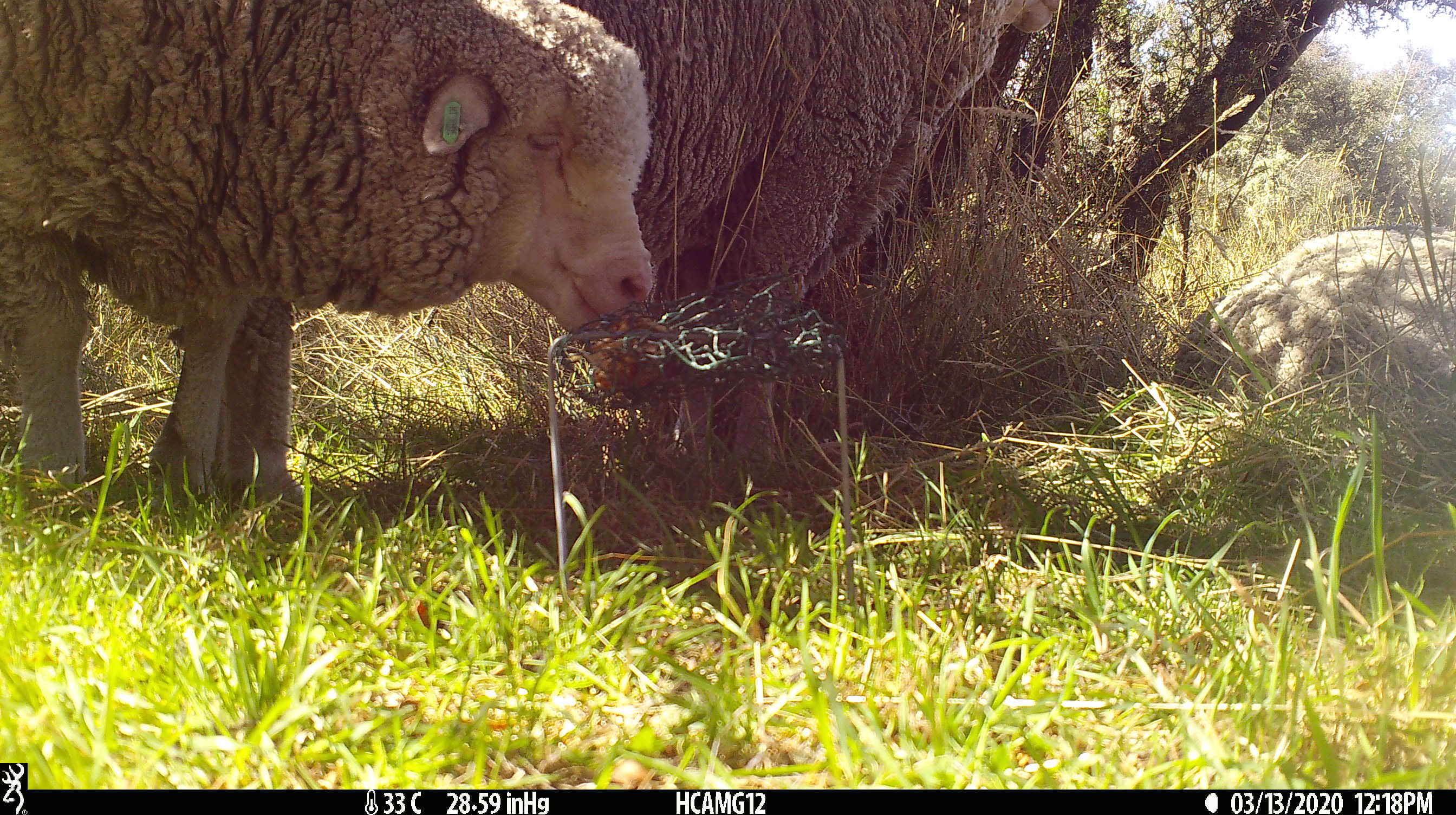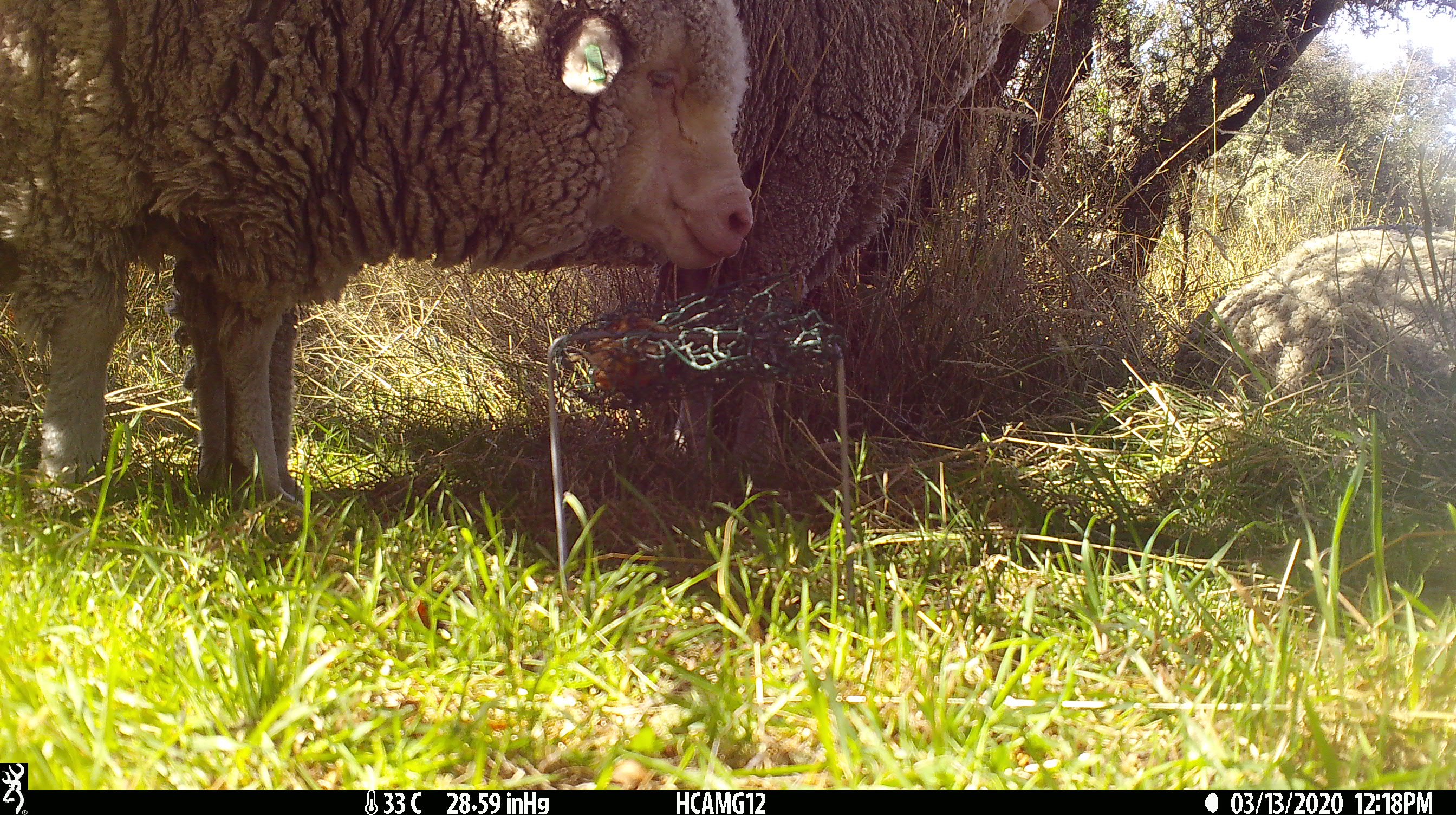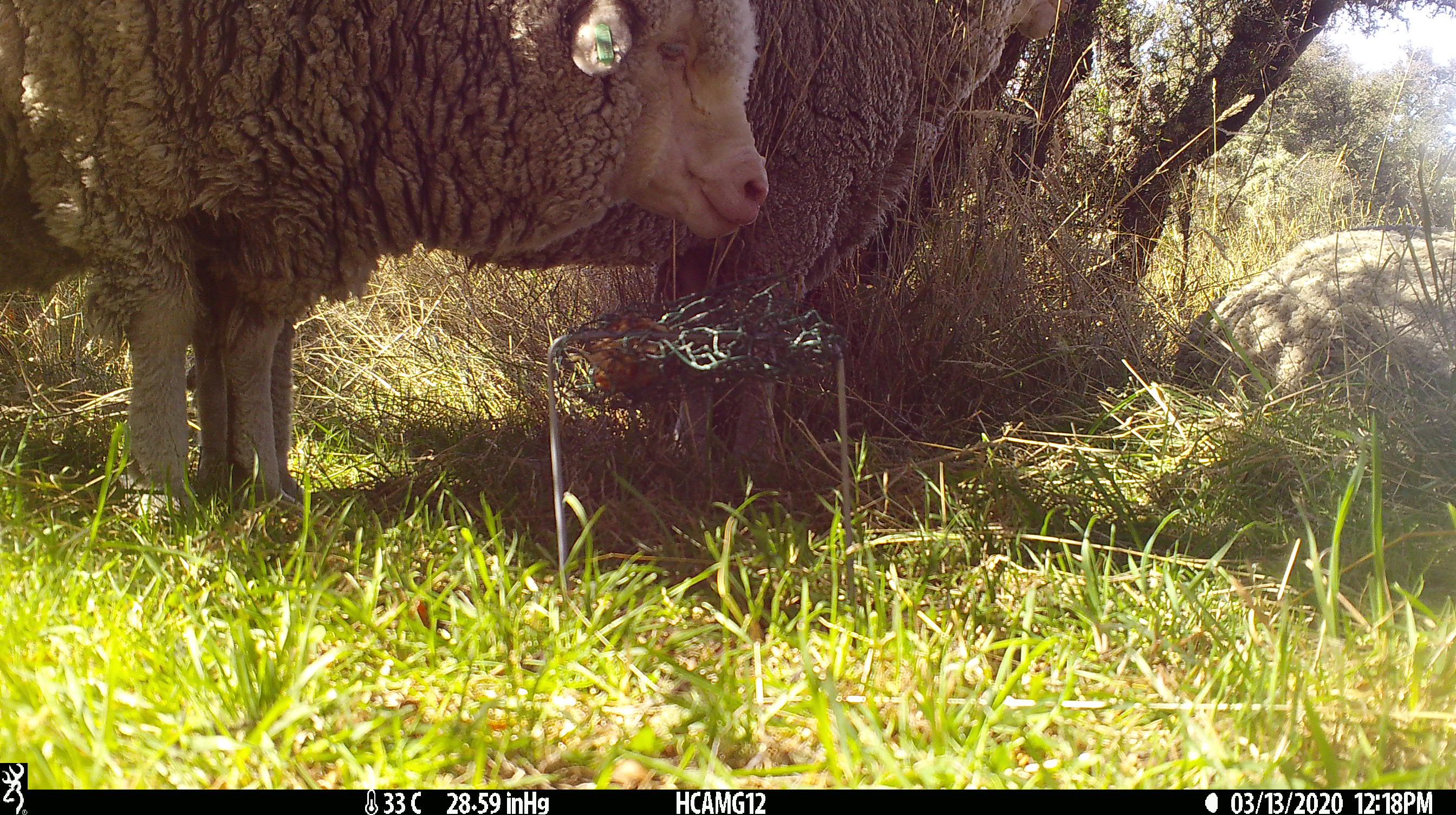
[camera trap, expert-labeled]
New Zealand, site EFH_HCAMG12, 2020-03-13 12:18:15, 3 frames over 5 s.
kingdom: Animalia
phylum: Chordata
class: Mammalia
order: Artiodactyla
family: Bovidae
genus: Ovis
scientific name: Ovis aries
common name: domestic sheep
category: sheep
Sheep (domestic sheep) (Ovis aries).